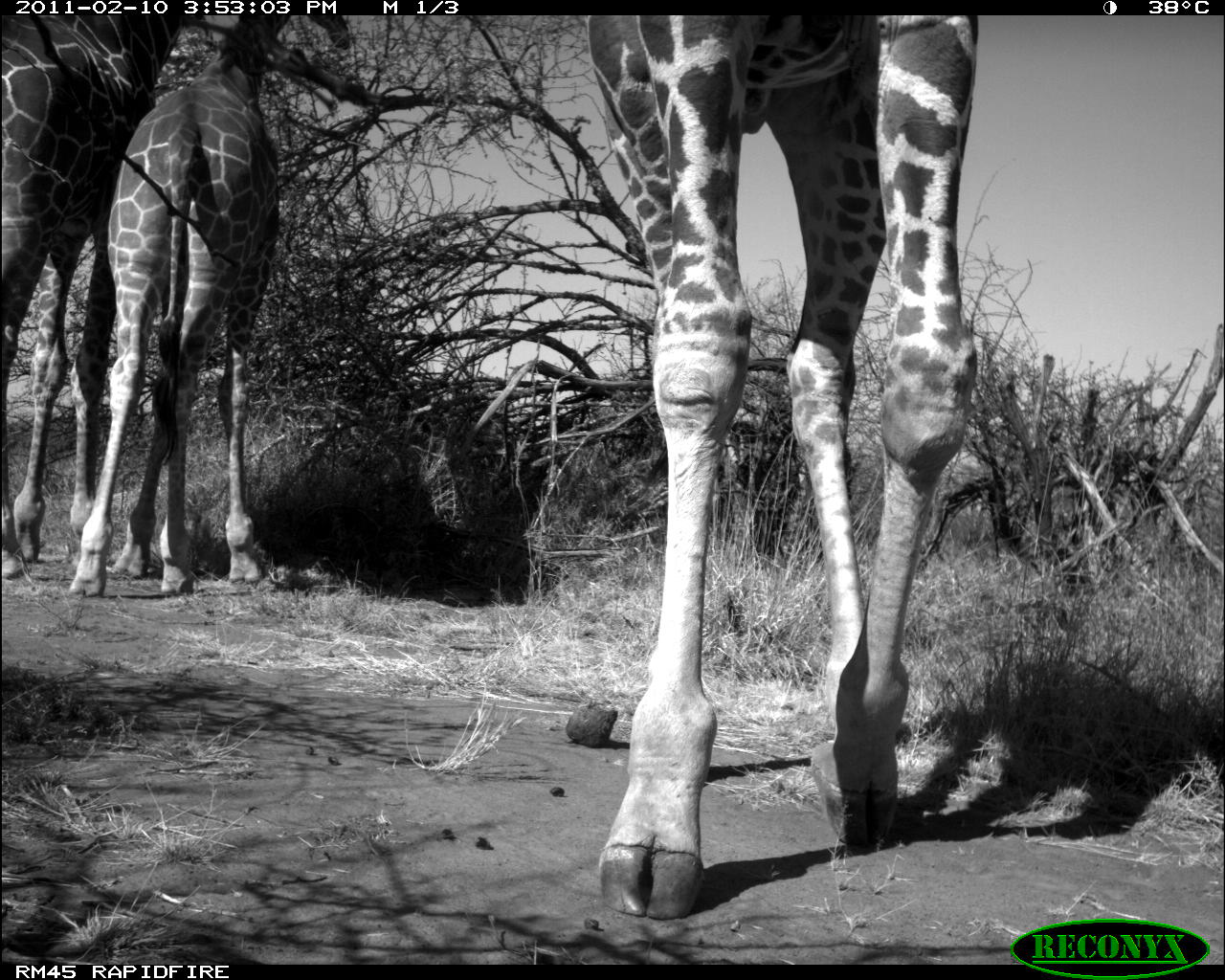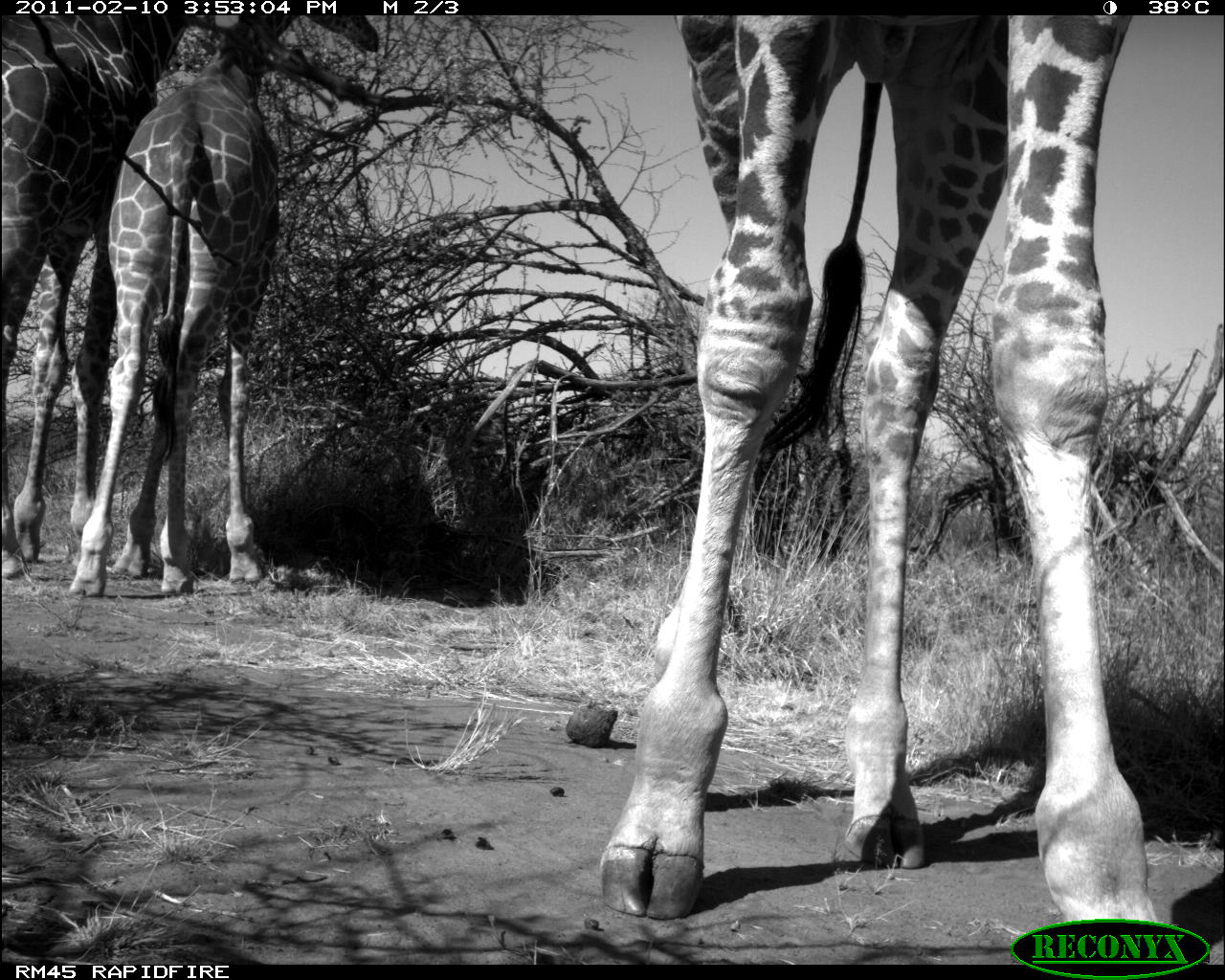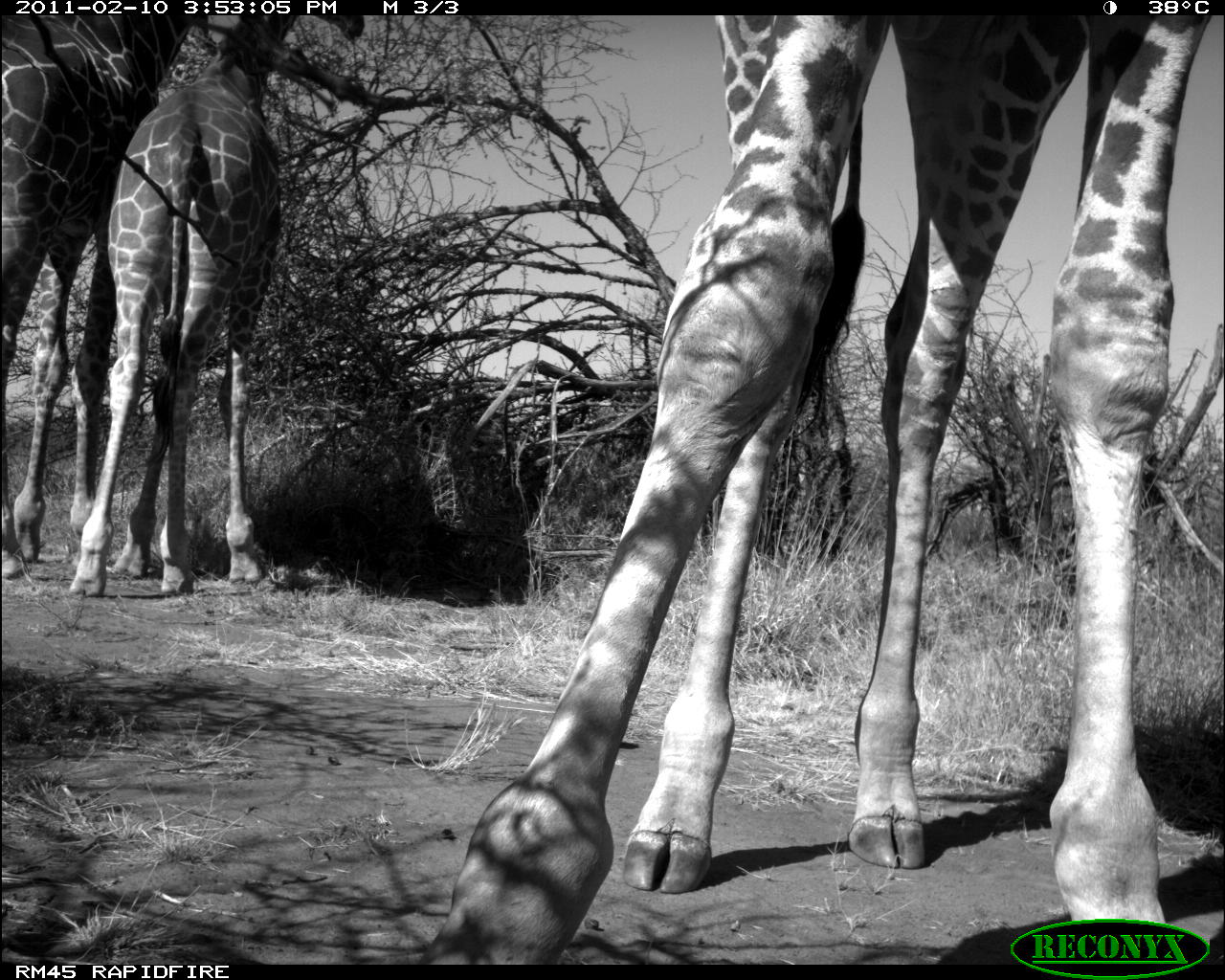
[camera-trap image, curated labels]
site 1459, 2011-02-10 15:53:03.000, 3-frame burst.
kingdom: Animalia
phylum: Chordata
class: Mammalia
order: Artiodactyla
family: Bovidae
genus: Madoqua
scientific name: Madoqua guentheri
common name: günther's dik-dik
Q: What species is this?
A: Madoqua guentheri (günther's dik-dik).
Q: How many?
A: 3.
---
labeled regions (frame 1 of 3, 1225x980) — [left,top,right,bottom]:
madoqua guentheri: [582,11,977,916]; [68,15,354,598]; [0,14,227,596]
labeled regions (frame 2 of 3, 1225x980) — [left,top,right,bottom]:
madoqua guentheri: [596,15,1167,935]; [66,10,383,598]; [0,11,202,580]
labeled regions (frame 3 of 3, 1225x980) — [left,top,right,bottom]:
madoqua guentheri: [417,9,1211,964]; [49,13,364,600]; [0,14,204,580]